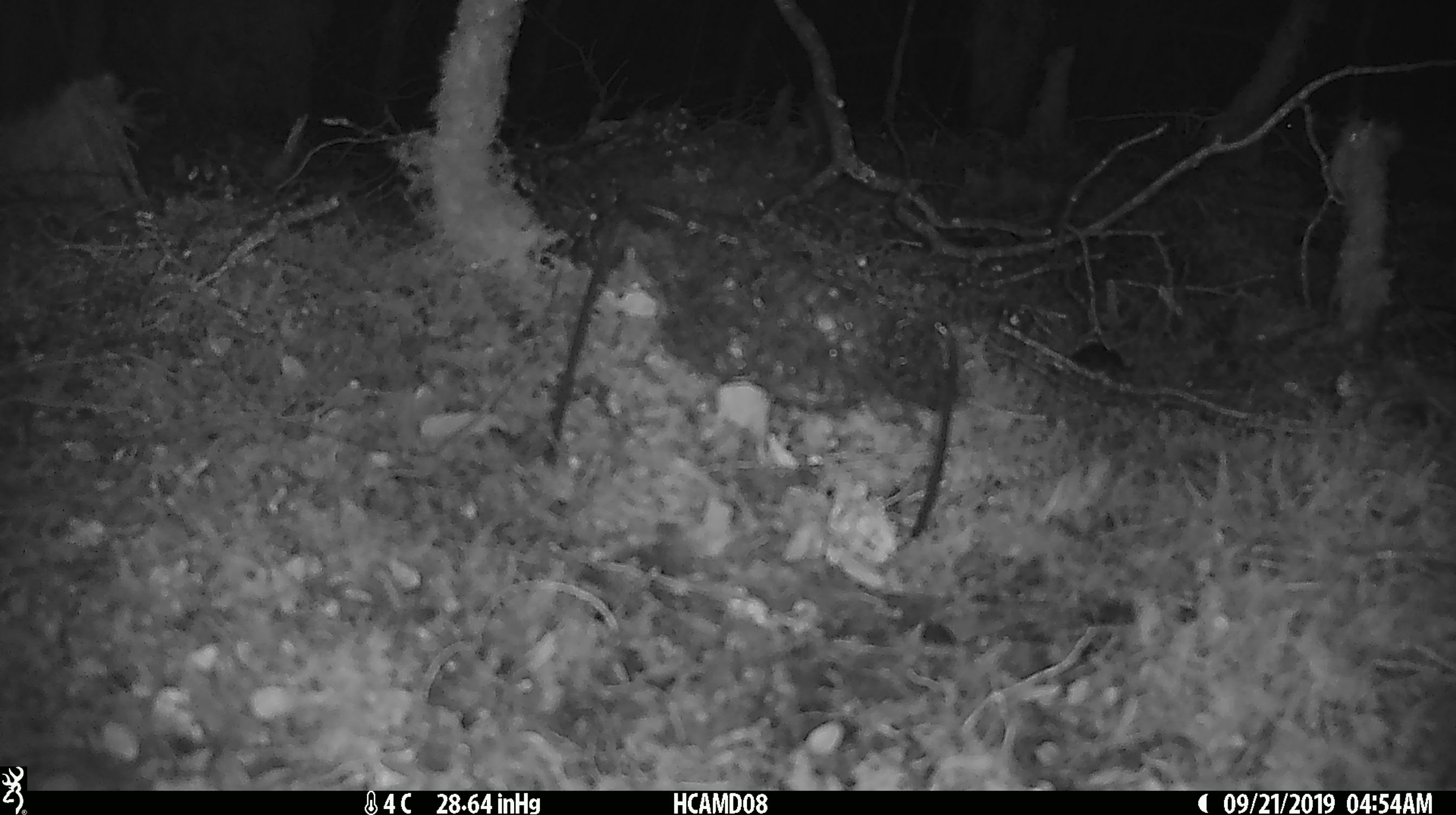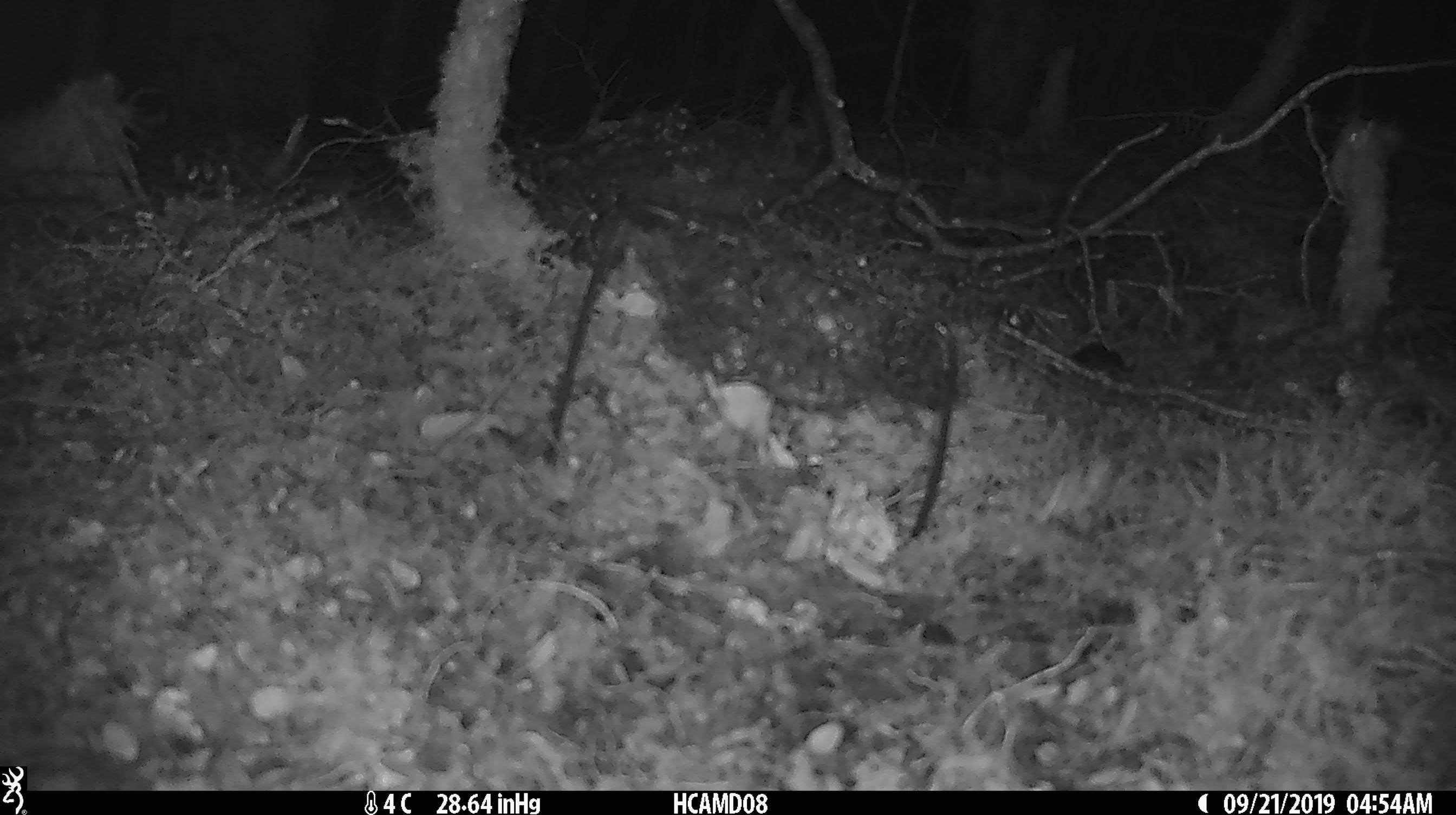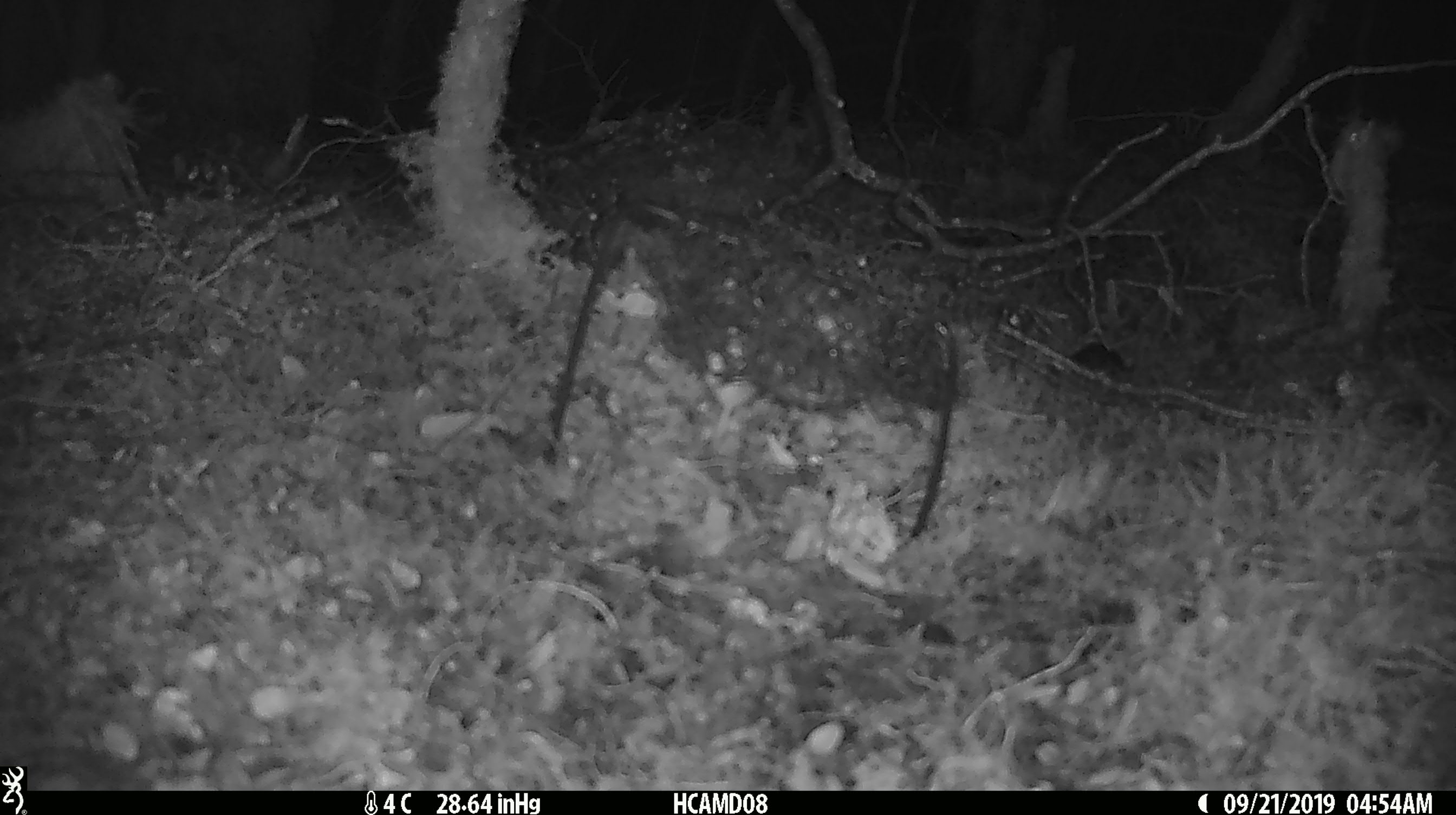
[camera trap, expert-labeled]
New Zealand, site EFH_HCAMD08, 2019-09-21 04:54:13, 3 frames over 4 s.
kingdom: Animalia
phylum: Chordata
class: Mammalia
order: Rodentia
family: Muridae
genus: Mus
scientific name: Mus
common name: mouse